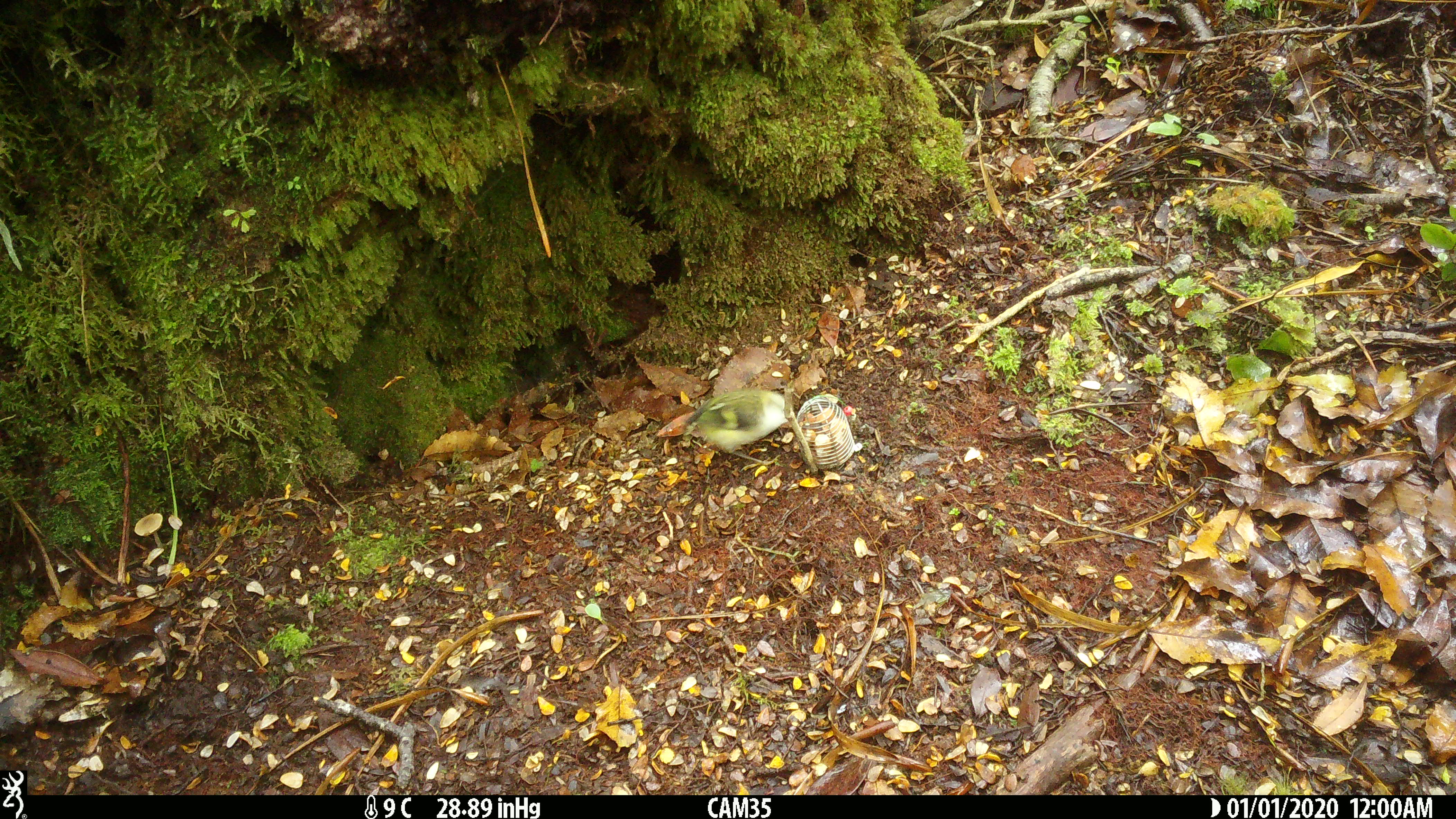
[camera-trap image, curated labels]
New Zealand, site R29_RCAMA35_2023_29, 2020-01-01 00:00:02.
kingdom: Animalia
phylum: Chordata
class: Aves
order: Passeriformes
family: Acanthisittidae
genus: Acanthisitta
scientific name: Acanthisitta chloris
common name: rifleman